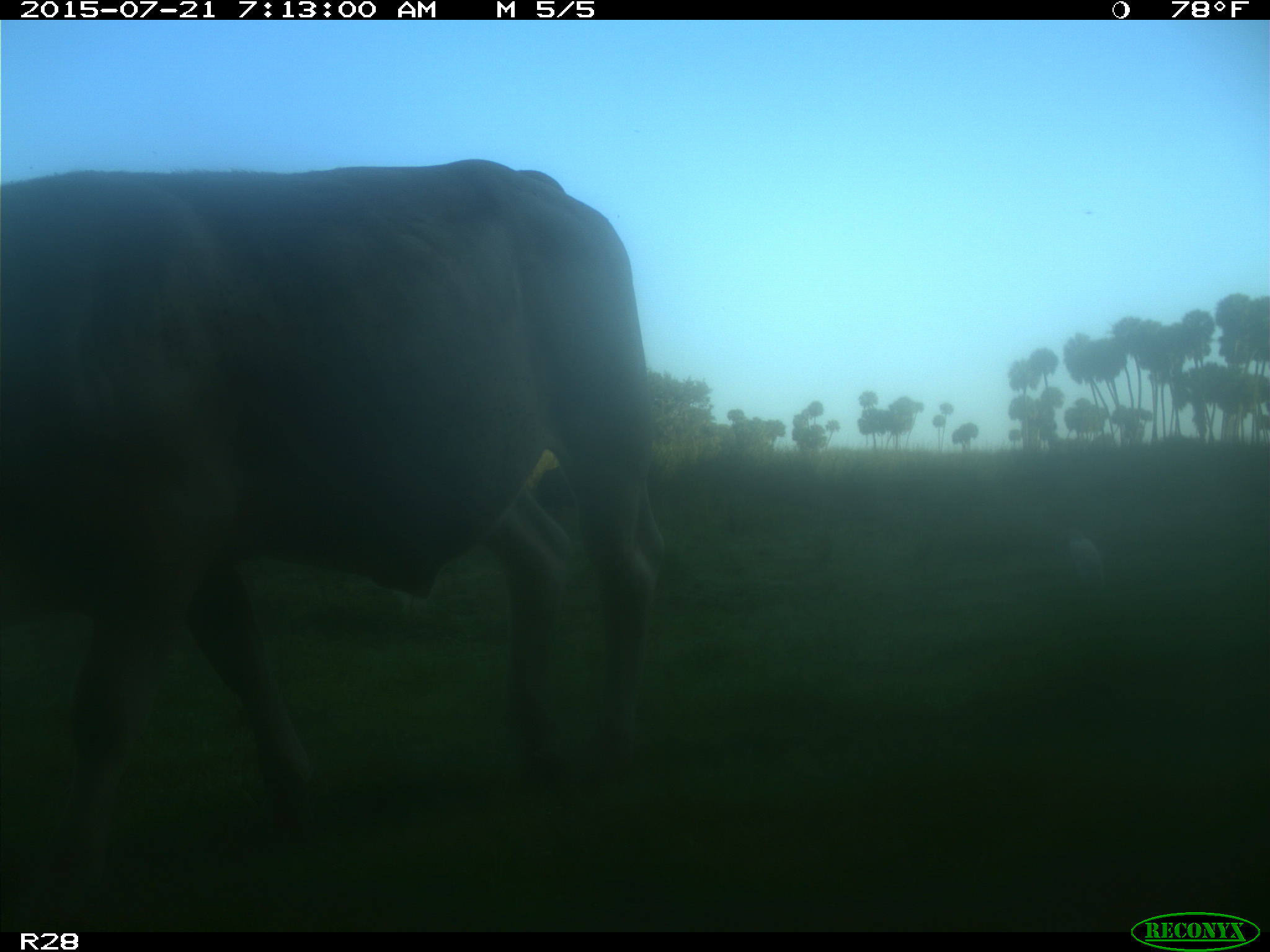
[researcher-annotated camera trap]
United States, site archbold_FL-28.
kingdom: Animalia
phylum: Chordata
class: Mammalia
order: Artiodactyla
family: Bovidae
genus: Bos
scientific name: Bos taurus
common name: domestic cow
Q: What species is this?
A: Bos taurus (domestic cow).